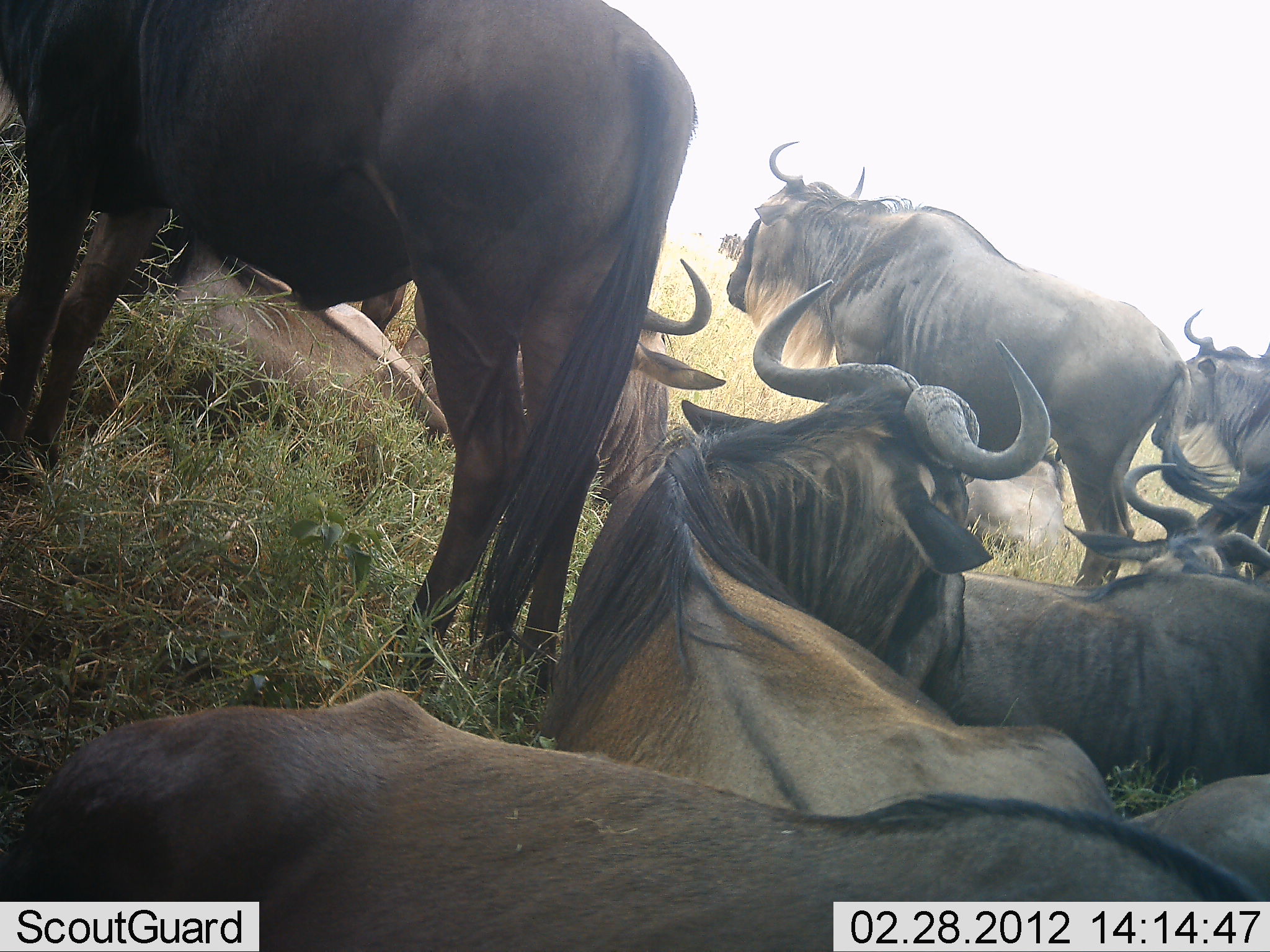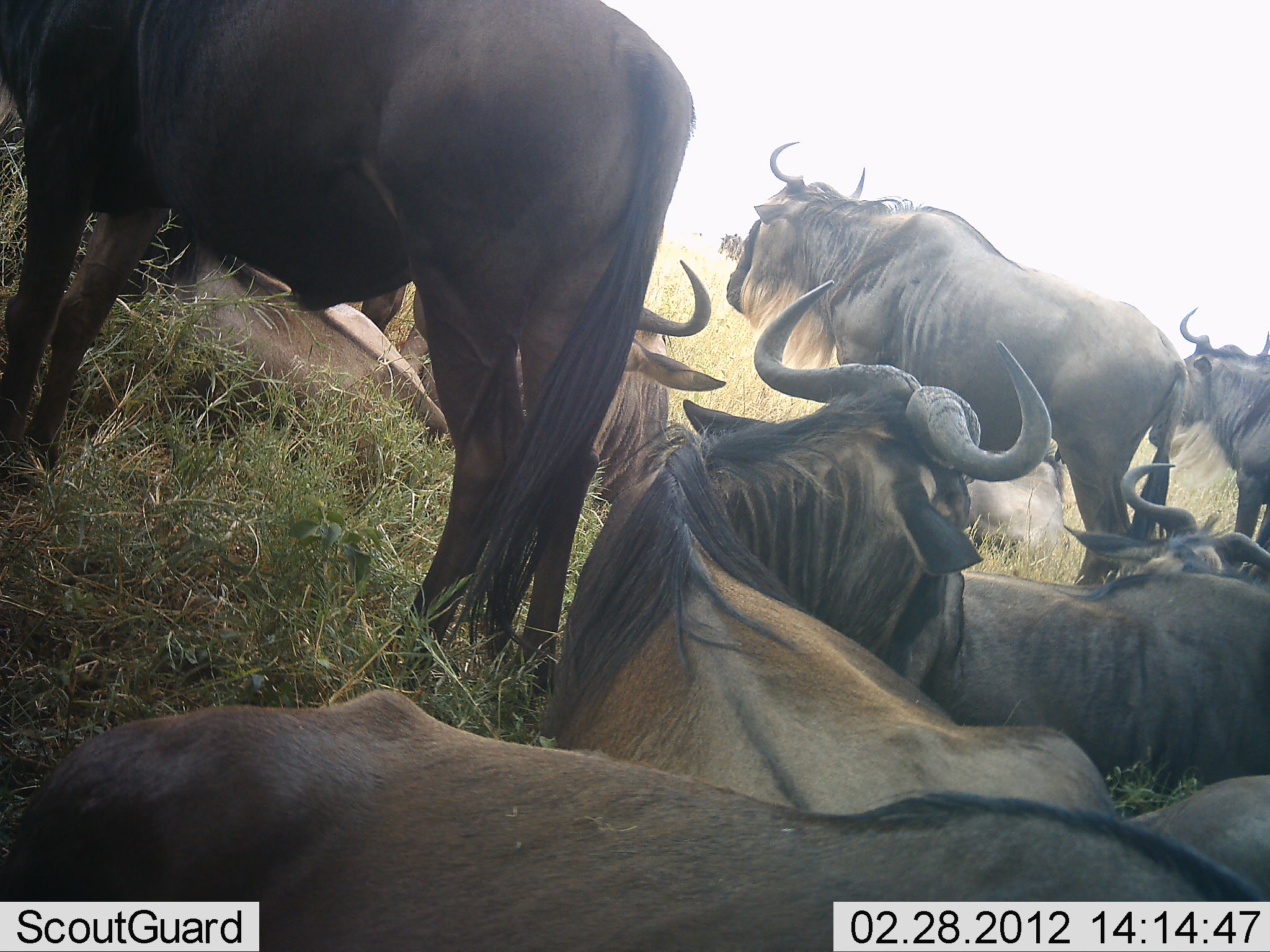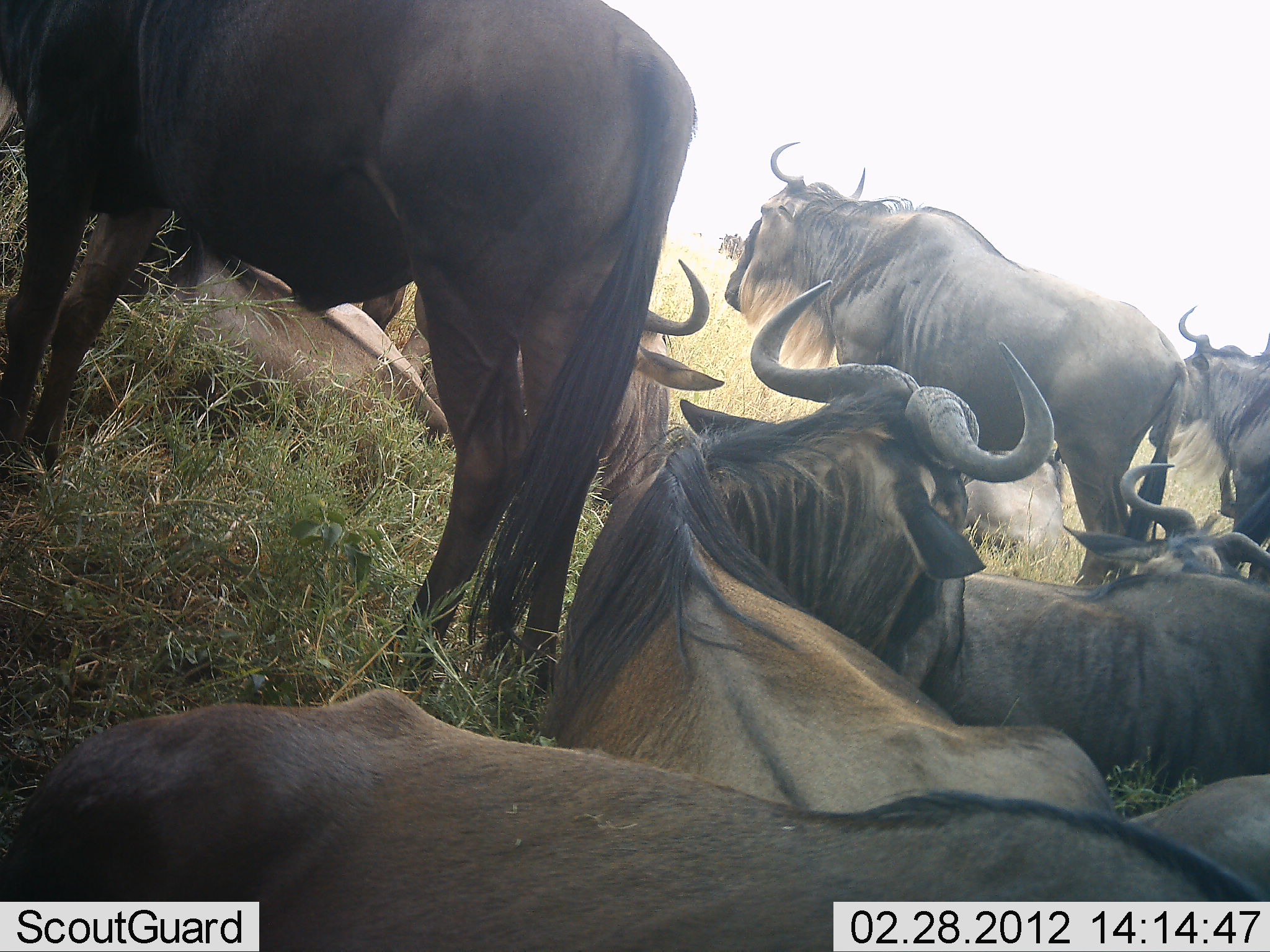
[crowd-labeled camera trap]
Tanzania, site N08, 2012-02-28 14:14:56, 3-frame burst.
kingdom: Animalia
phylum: Chordata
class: Mammalia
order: Artiodactyla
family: Bovidae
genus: Connochaetes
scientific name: Connochaetes taurinus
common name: blue wildebeest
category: wildebeest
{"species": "wildebeest (blue wildebeest) (Connochaetes taurinus)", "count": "11-50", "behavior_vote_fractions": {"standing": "56%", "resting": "94%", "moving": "0%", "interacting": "17%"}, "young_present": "0%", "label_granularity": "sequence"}